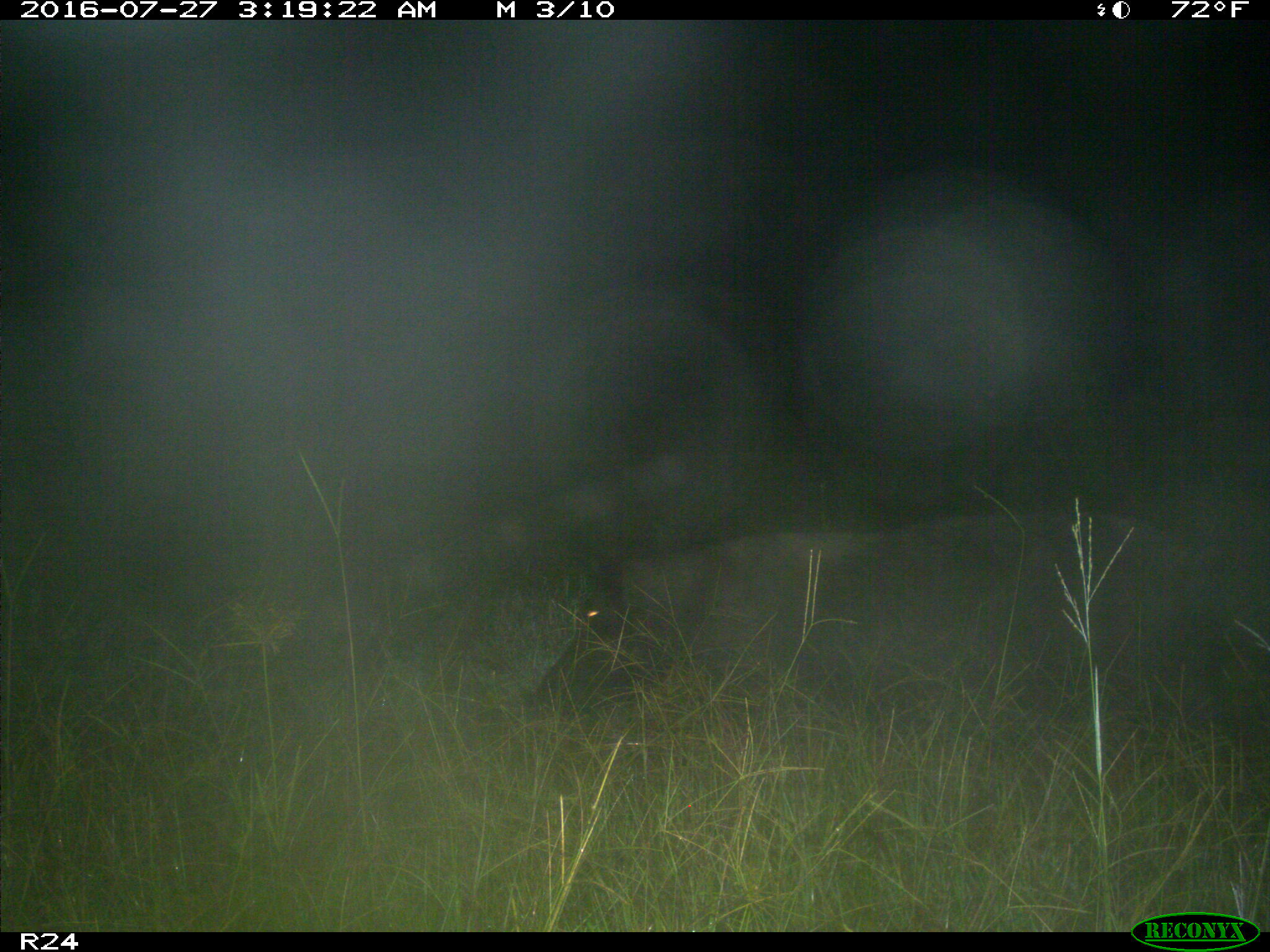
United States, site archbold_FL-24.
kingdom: Animalia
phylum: Chordata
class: Mammalia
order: Artiodactyla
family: Suidae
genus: Sus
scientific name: Sus scrofa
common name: wild boar